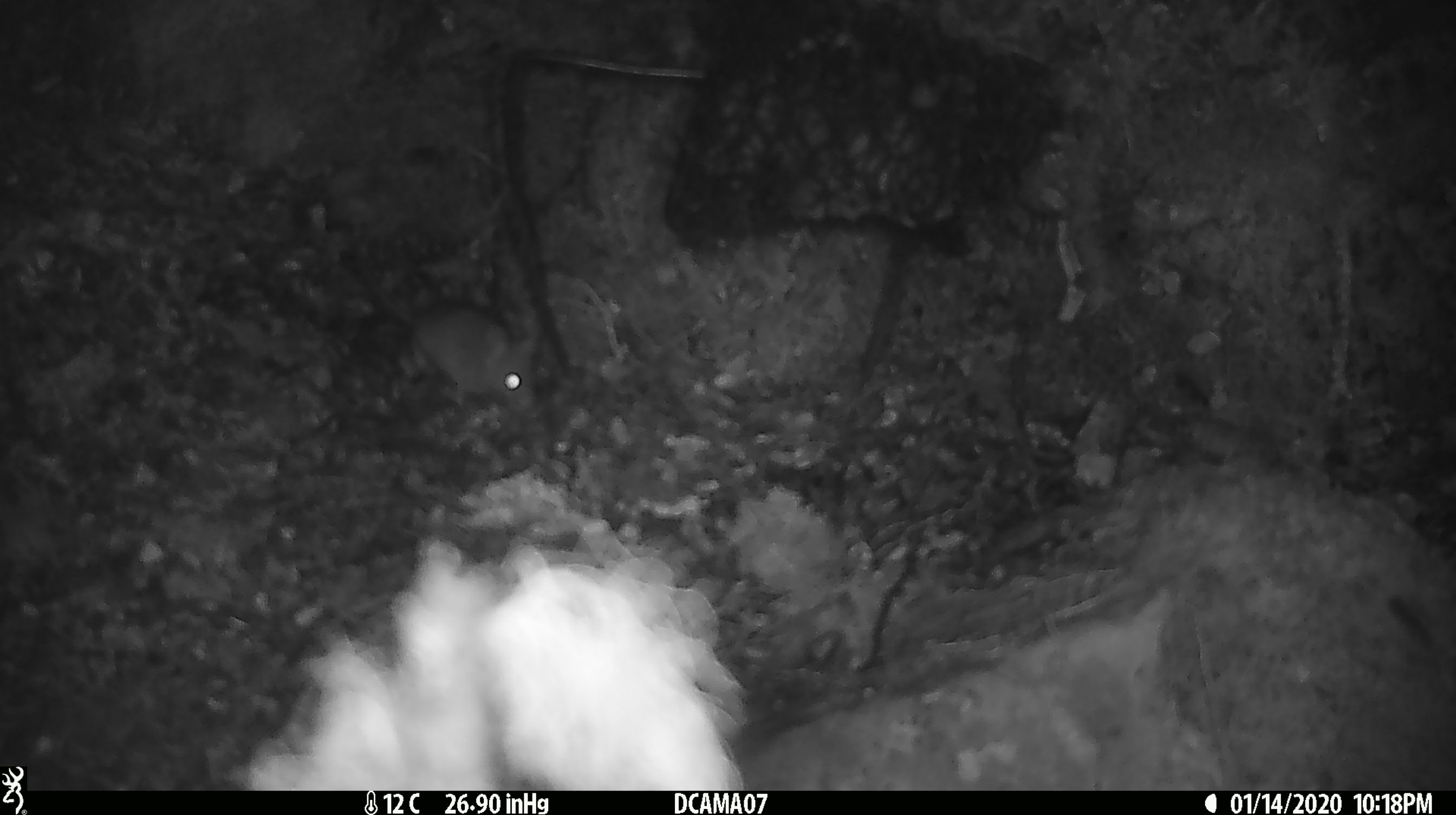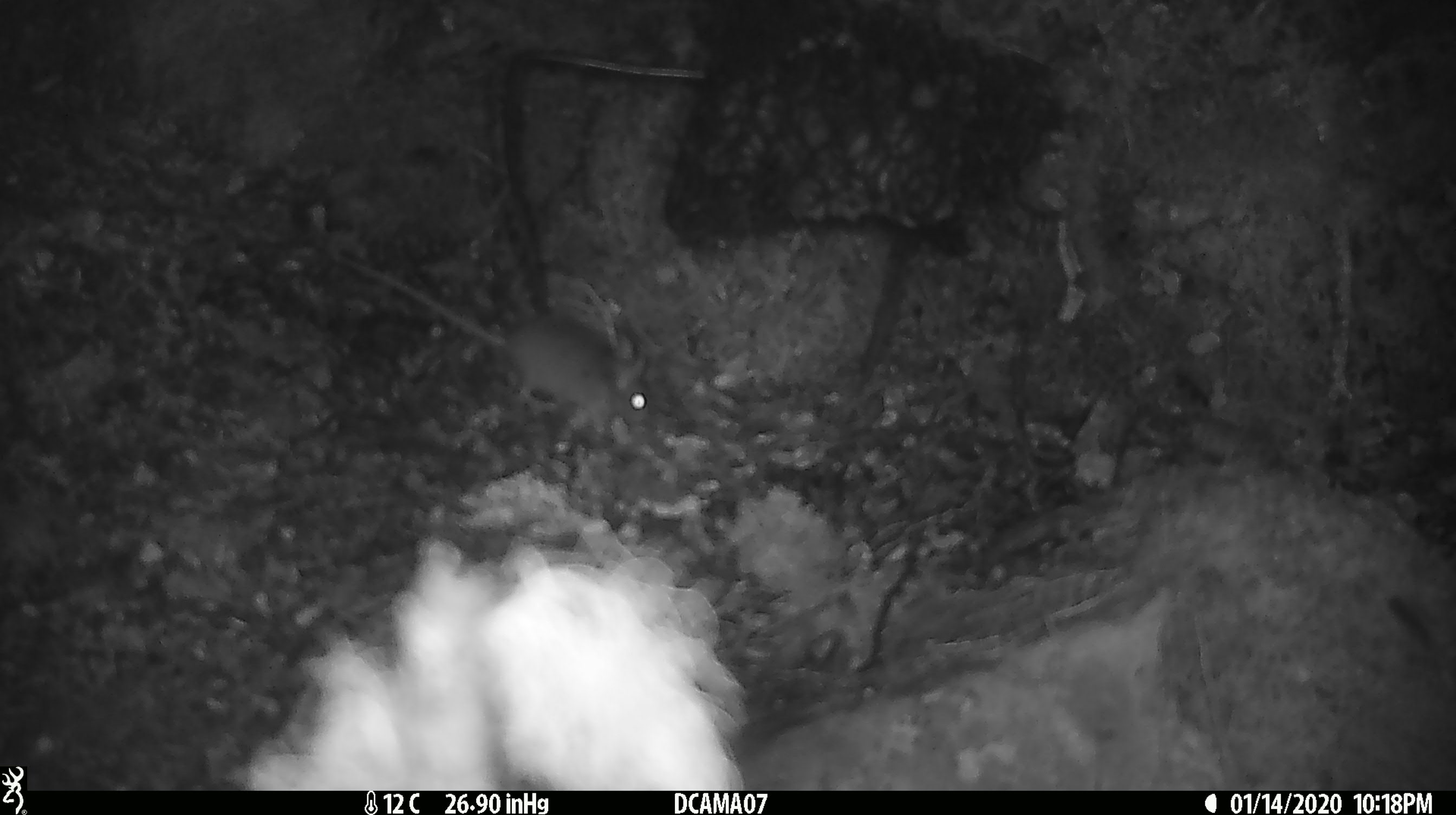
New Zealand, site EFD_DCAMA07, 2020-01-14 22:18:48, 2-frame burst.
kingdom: Animalia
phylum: Chordata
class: Mammalia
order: Rodentia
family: Muridae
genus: Mus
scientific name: Mus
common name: mouse